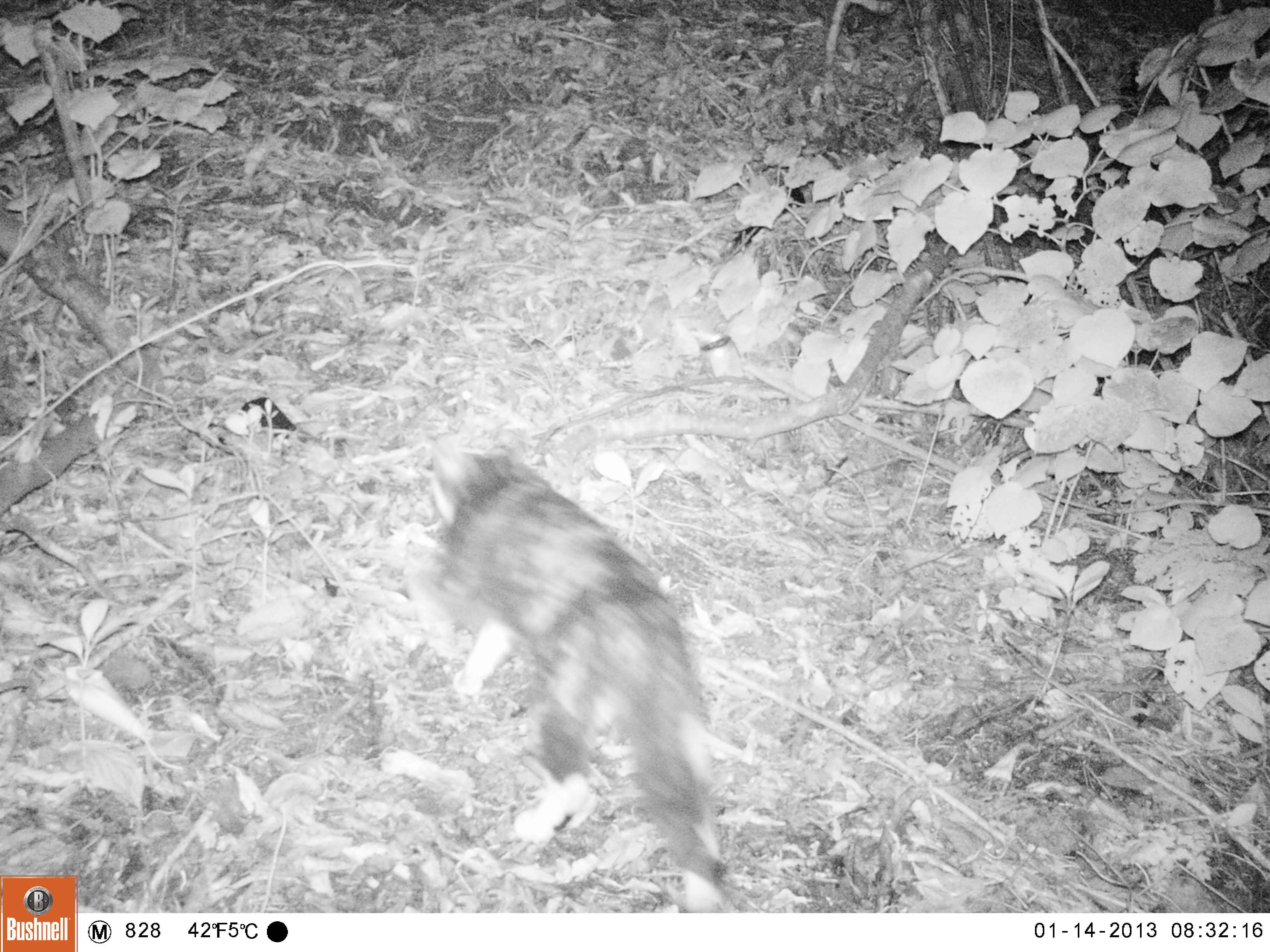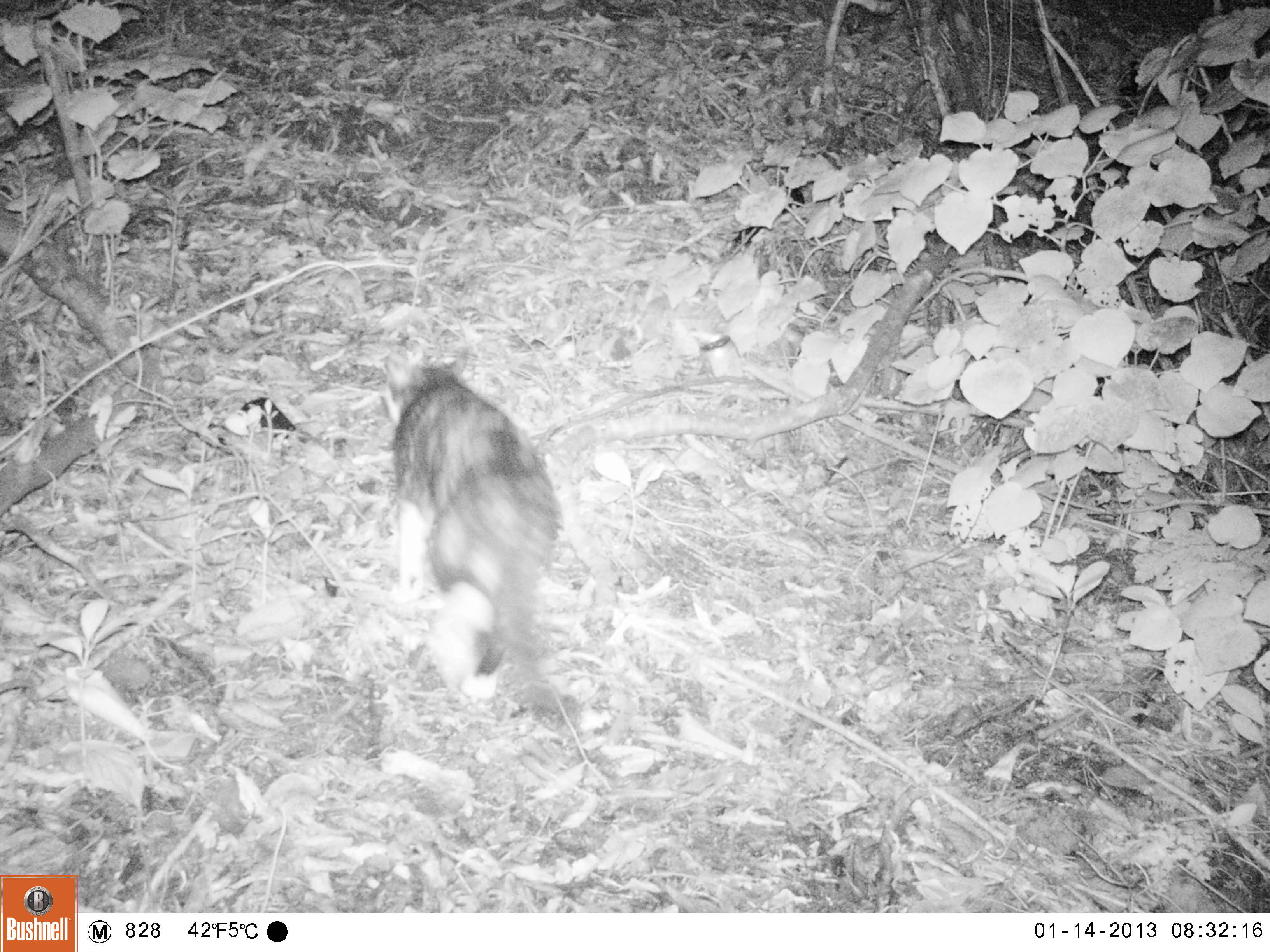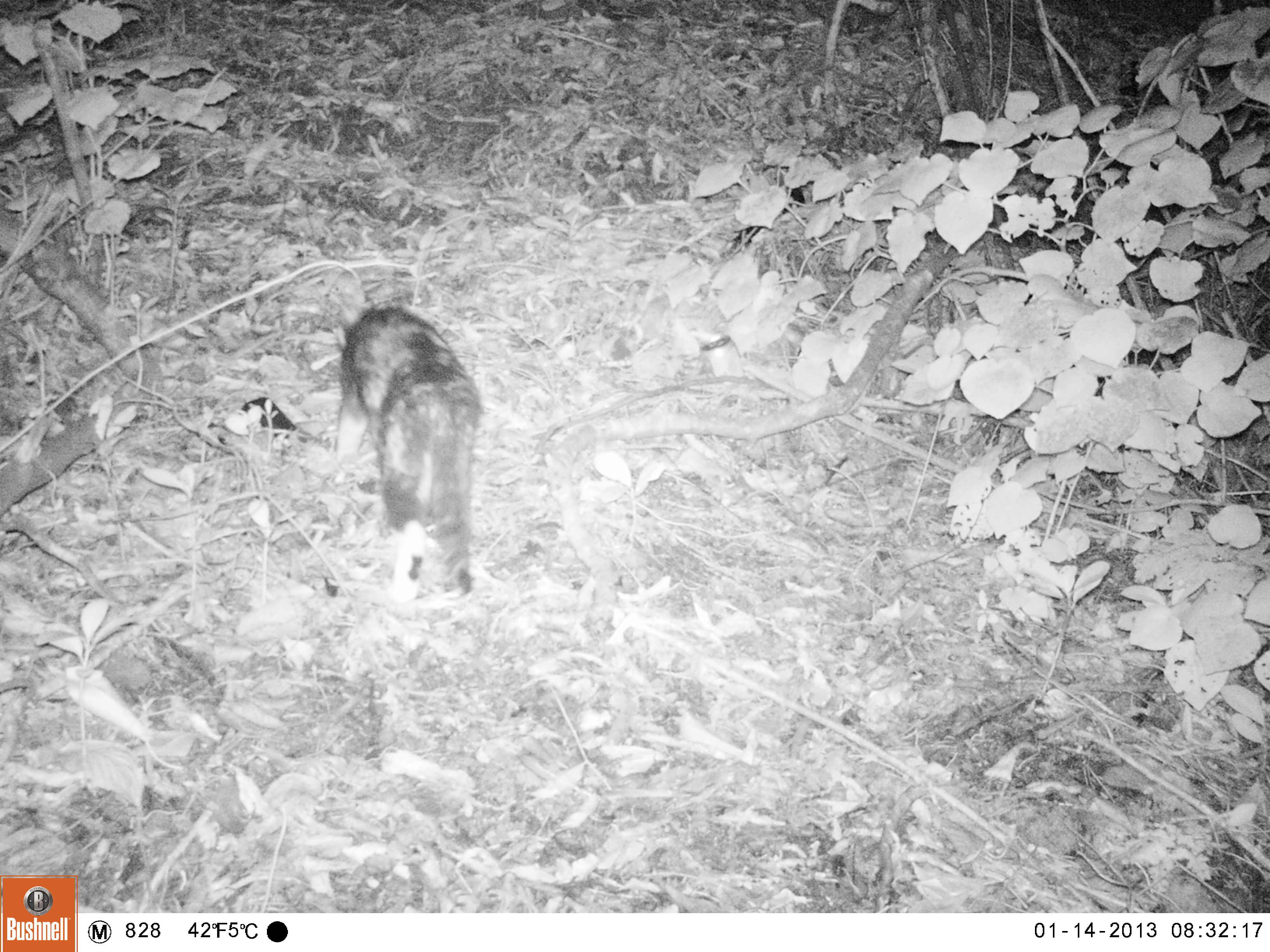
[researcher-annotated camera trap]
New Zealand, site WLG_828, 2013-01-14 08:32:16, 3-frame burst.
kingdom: Animalia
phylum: Chordata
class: Mammalia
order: Carnivora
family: Felidae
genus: Felis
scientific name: Felis catus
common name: domestic cat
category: cat